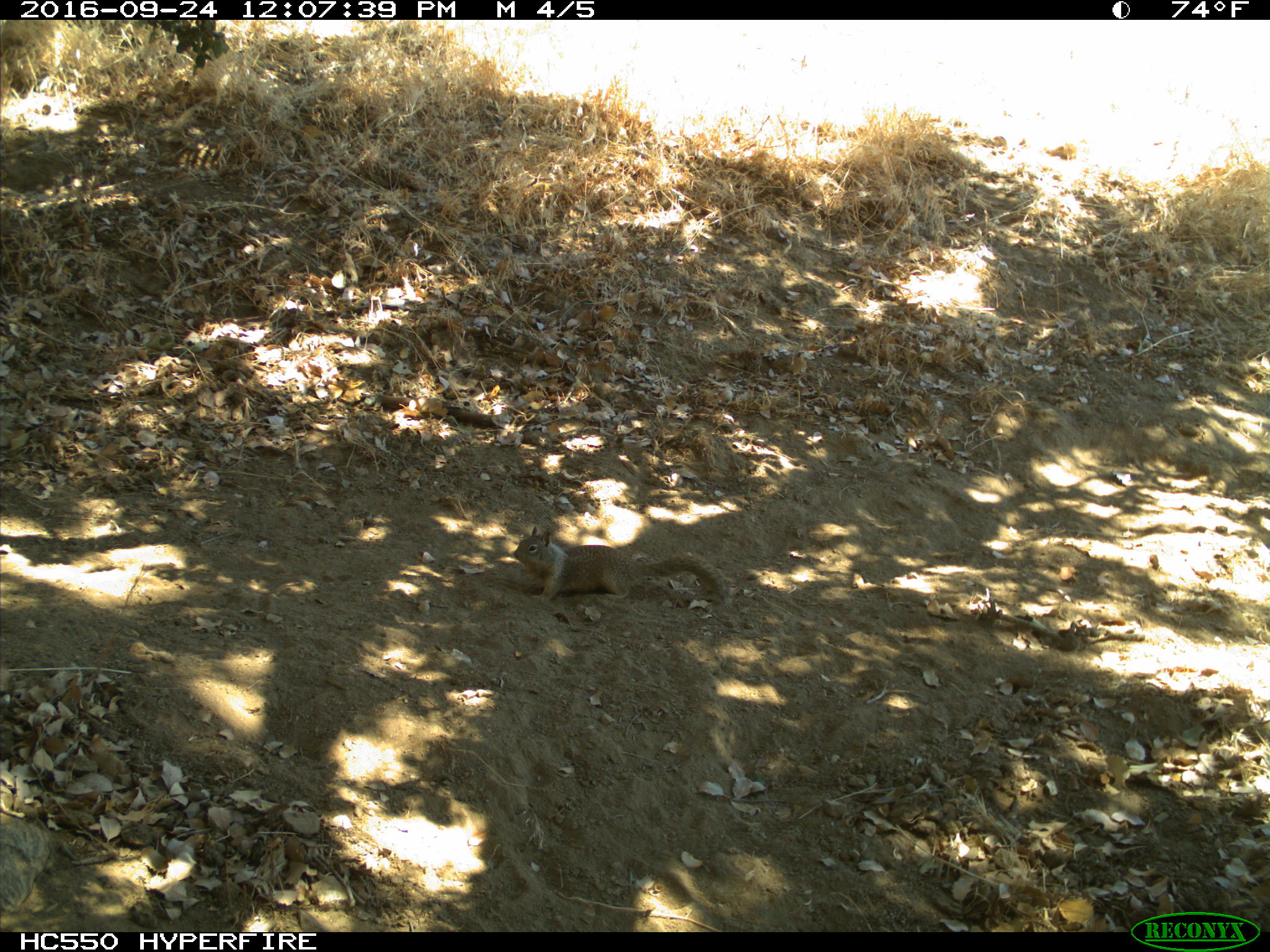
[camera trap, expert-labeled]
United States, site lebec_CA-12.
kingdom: Animalia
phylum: Chordata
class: Mammalia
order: Rodentia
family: Sciuridae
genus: Otospermophilus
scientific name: Otospermophilus beecheyi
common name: california ground squirrel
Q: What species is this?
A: Otospermophilus beecheyi (california ground squirrel).